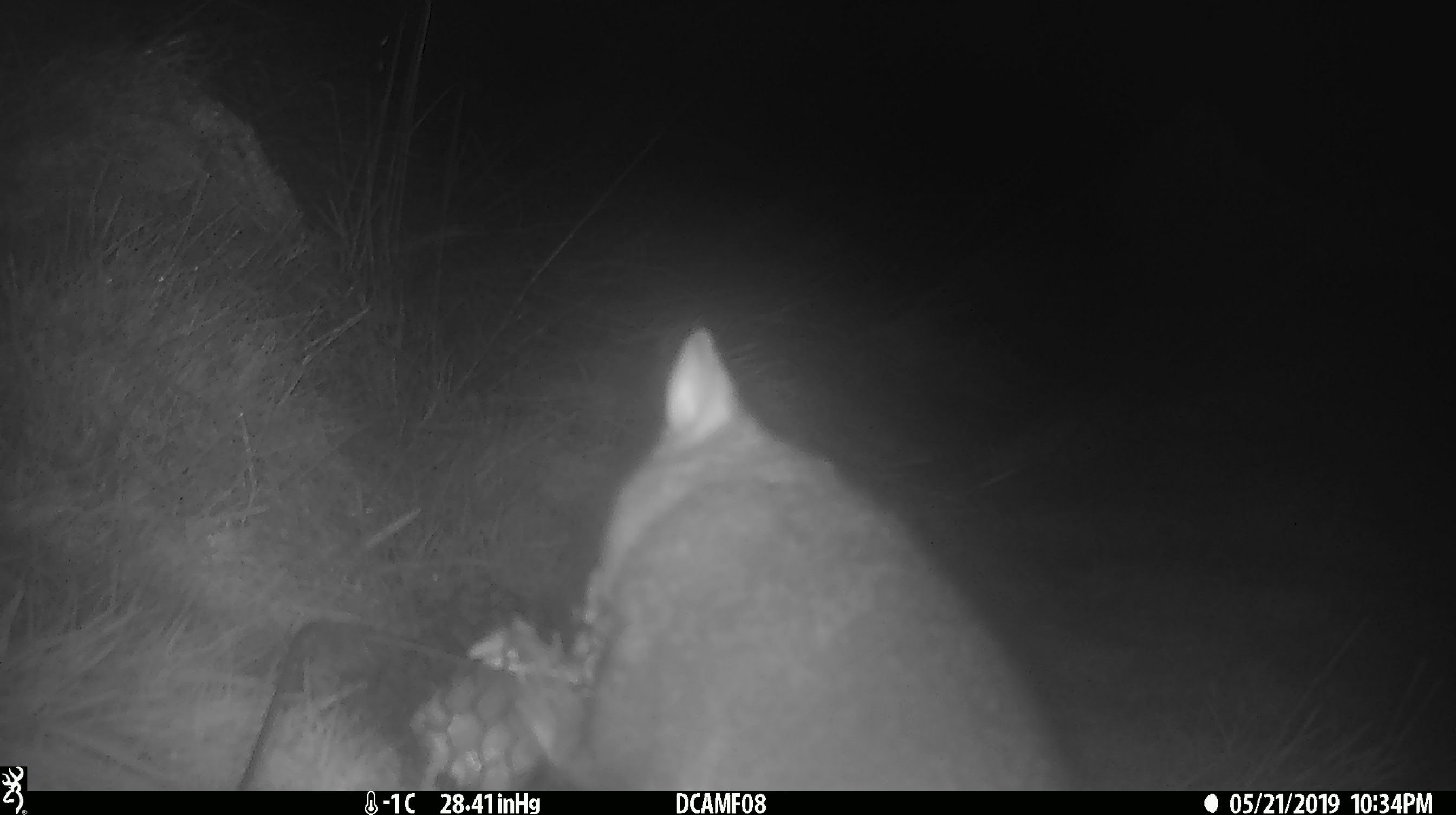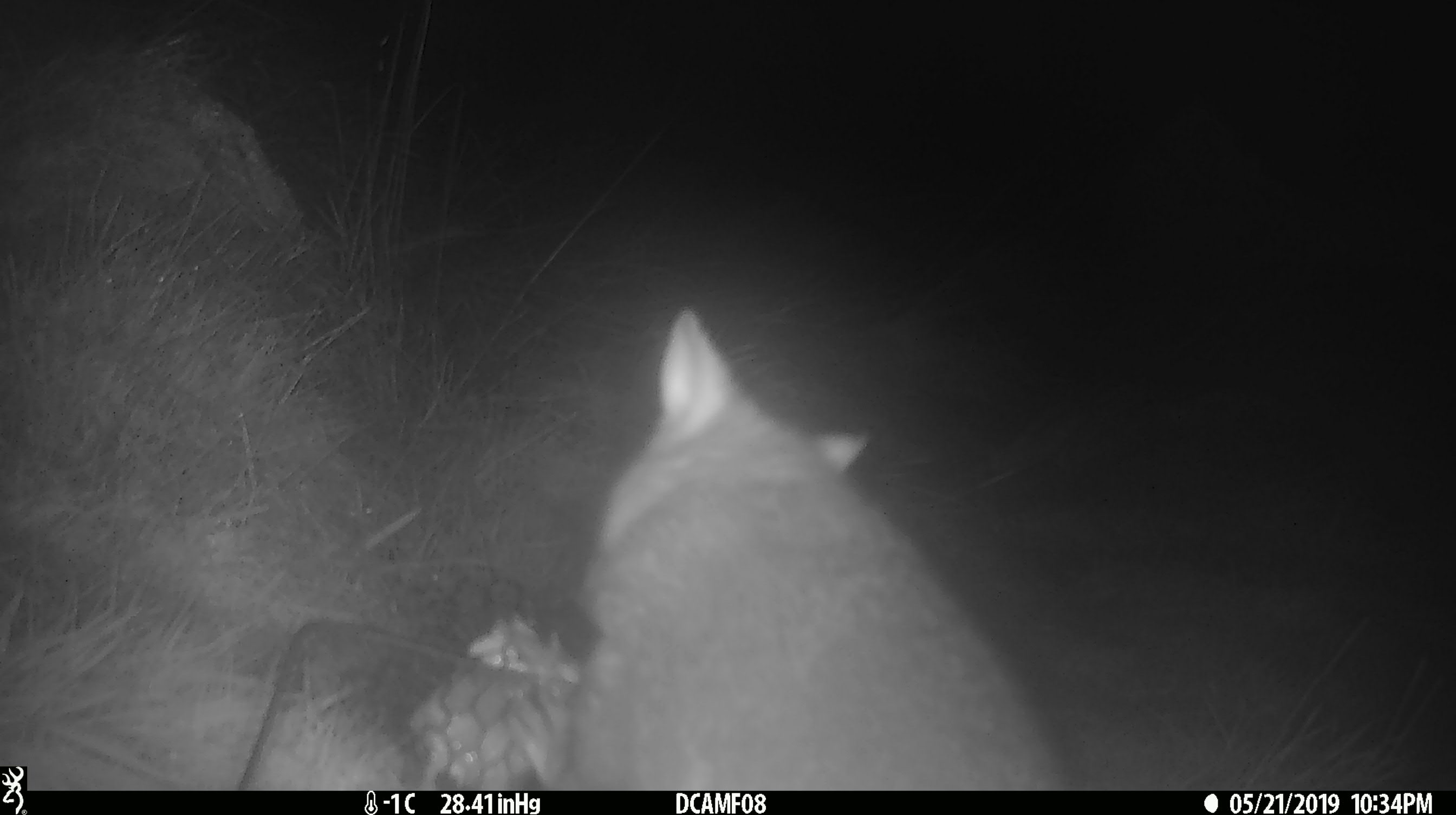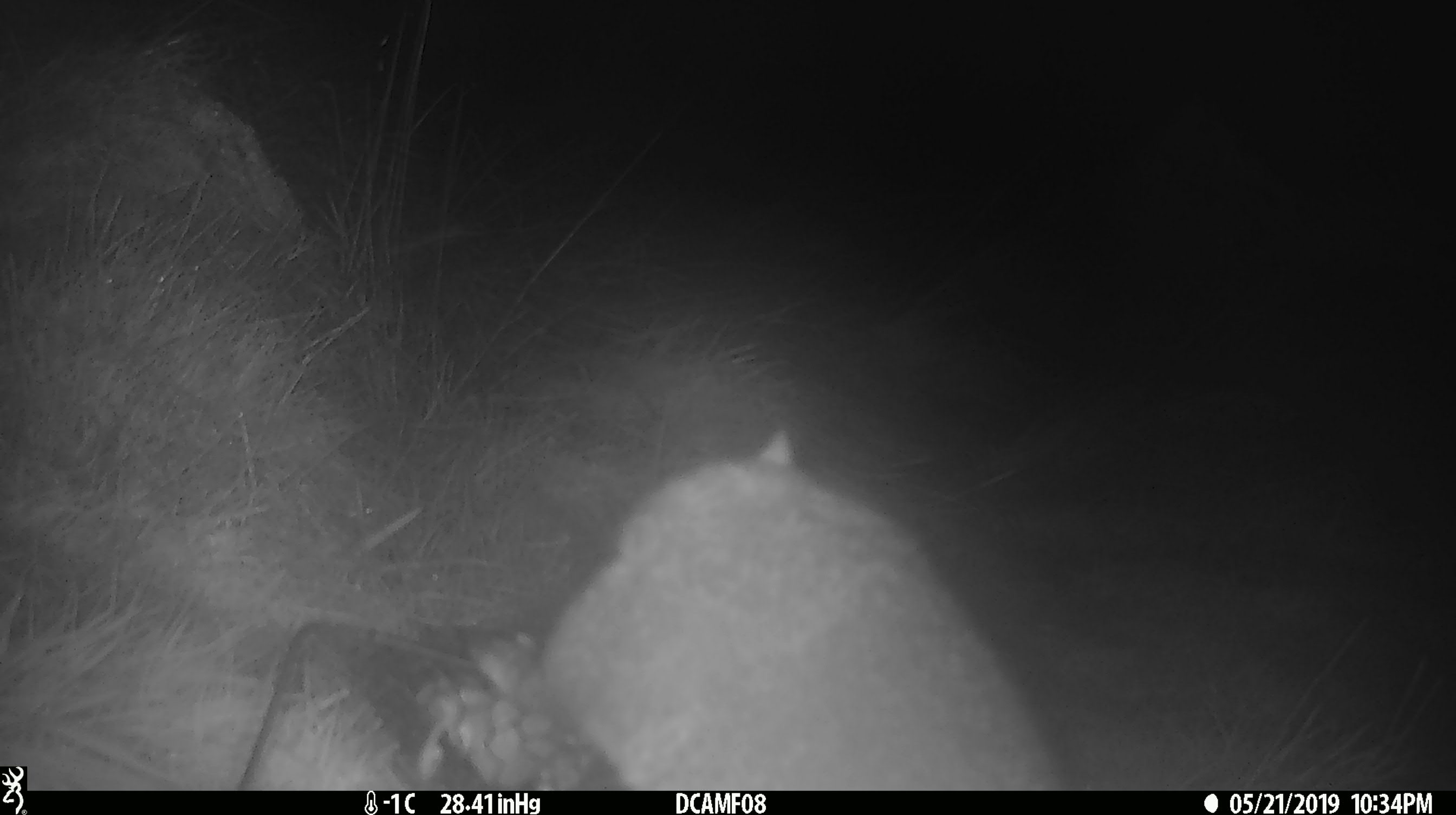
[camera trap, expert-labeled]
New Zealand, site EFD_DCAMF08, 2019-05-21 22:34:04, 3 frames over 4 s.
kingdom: Animalia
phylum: Chordata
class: Mammalia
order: Diprotodontia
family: Phalangeridae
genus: Trichosurus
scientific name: Trichosurus vulpecula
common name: common brushtail possum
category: possum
Possum (common brushtail possum) (Trichosurus vulpecula).